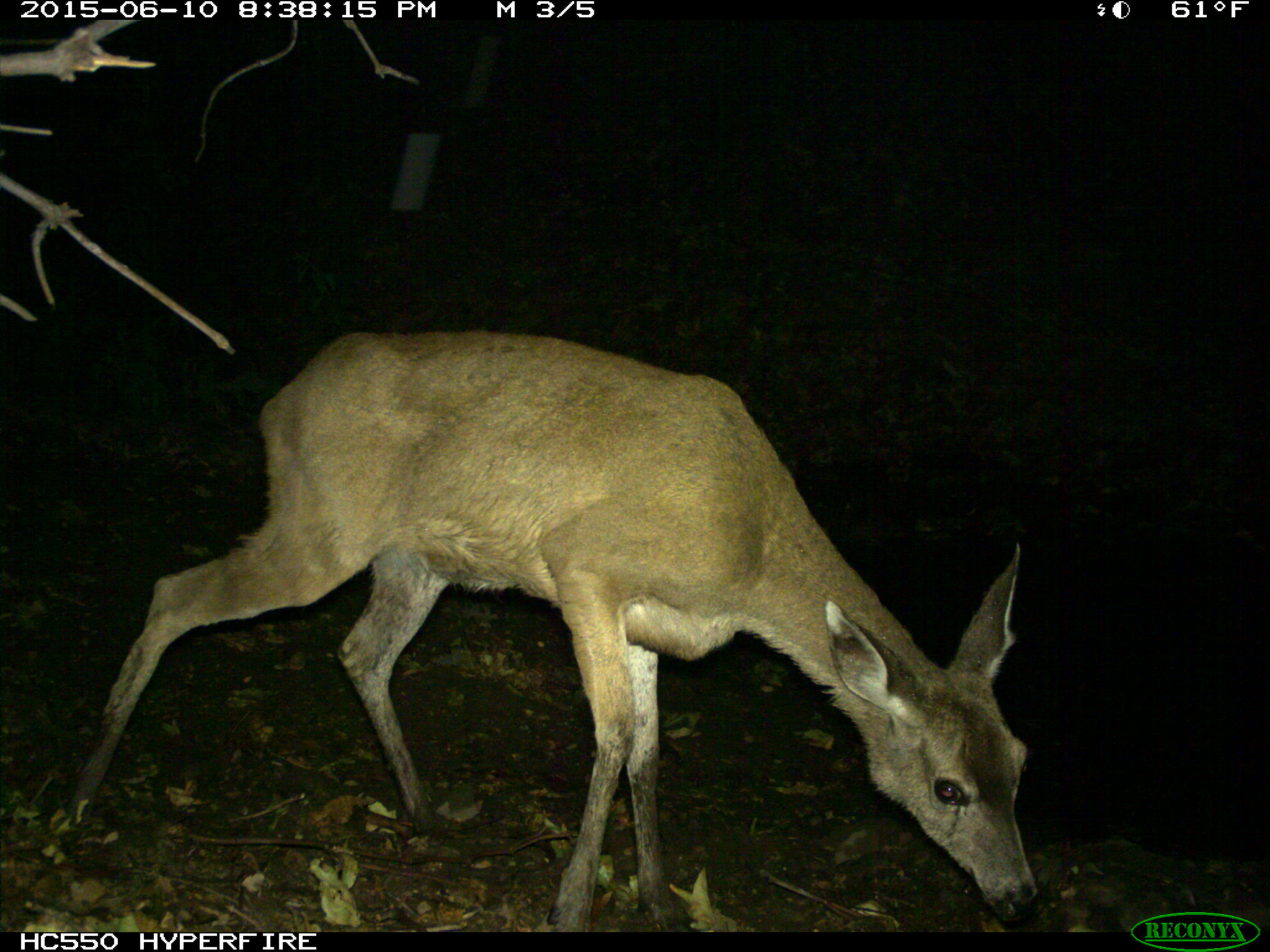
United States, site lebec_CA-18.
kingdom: Animalia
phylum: Chordata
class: Mammalia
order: Artiodactyla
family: Cervidae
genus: Odocoileus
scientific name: Odocoileus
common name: deer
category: unidentified deer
Unidentified deer (deer) (Odocoileus).